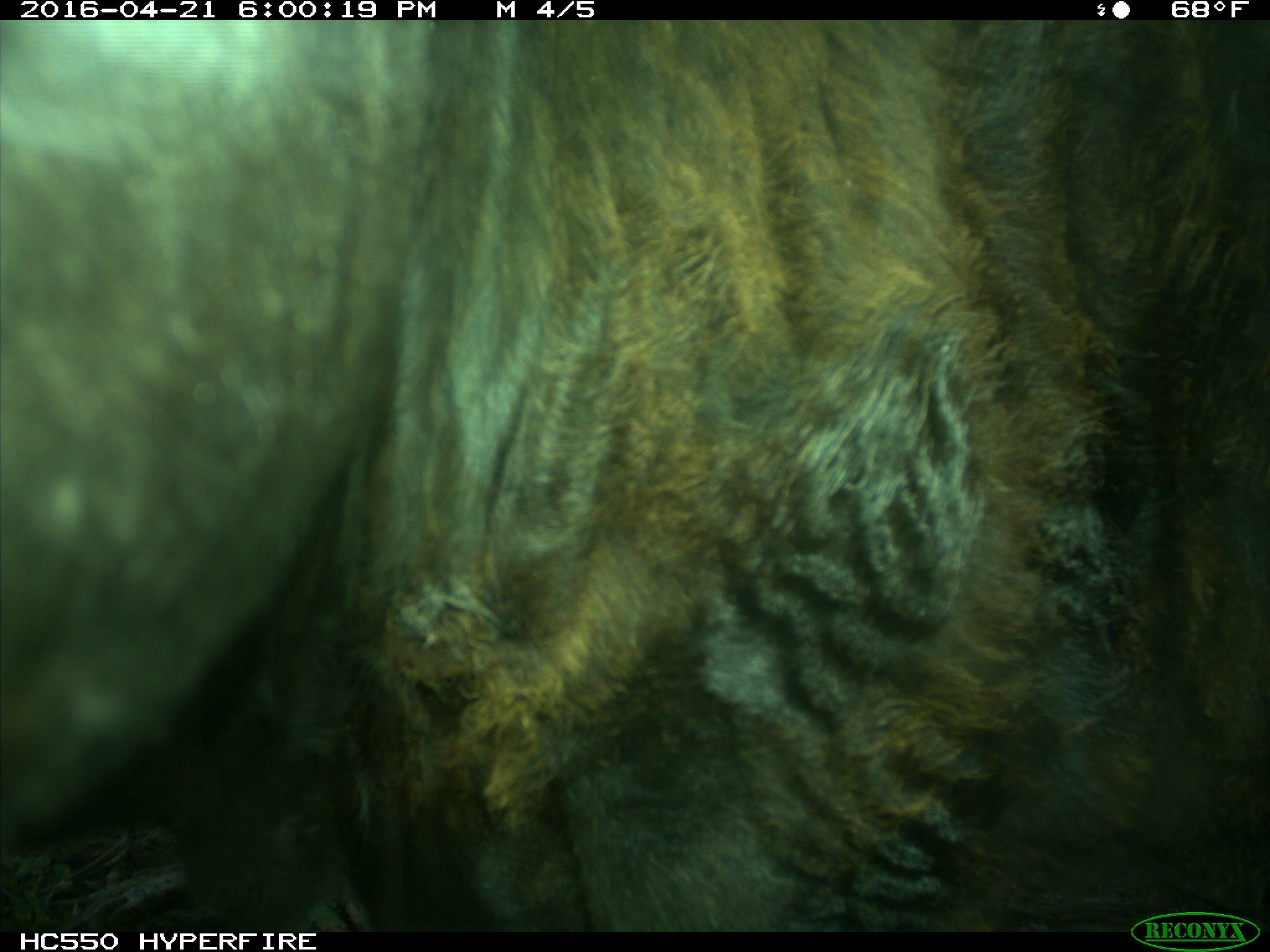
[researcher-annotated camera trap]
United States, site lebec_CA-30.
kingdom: Animalia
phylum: Chordata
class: Mammalia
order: Artiodactyla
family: Bovidae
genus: Bos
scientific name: Bos taurus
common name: domestic cow